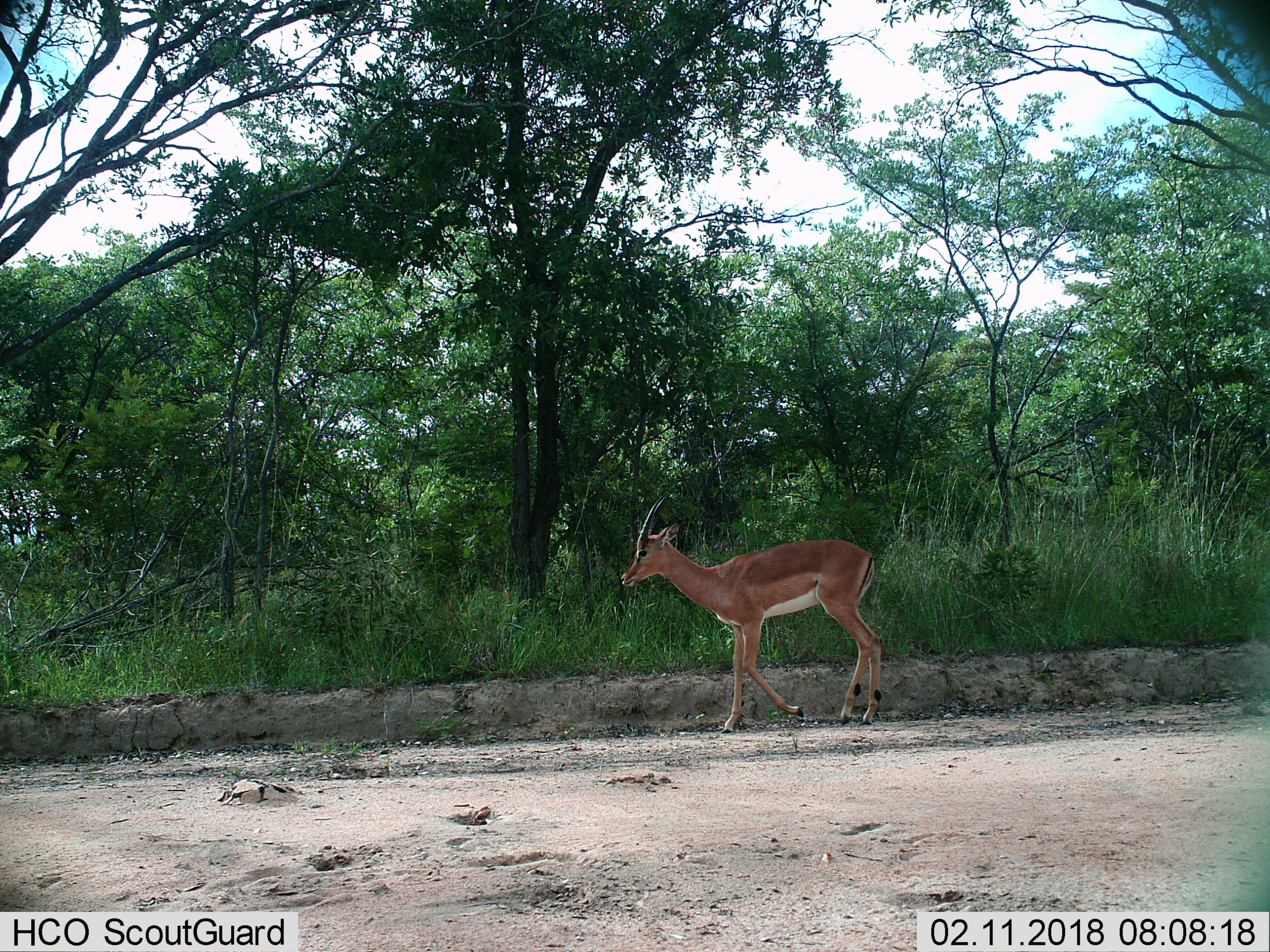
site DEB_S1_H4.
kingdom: Animalia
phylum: Chordata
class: Mammalia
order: Artiodactyla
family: Bovidae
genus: Aepyceros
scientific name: Aepyceros melampus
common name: impala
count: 1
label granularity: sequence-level